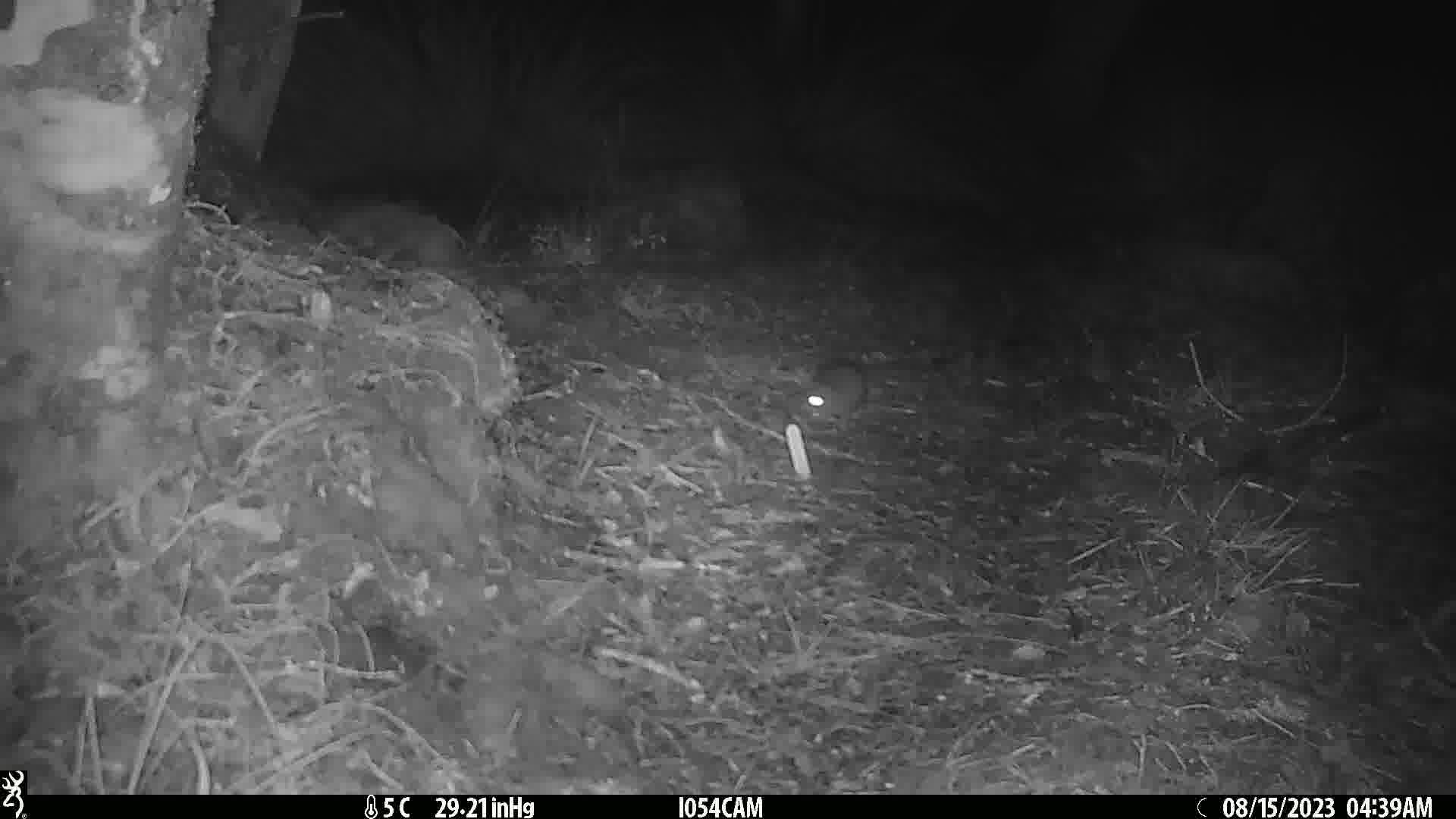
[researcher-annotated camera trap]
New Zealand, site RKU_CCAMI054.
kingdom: Animalia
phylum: Chordata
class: Mammalia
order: Rodentia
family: Muridae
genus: Rattus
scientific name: Rattus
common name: rat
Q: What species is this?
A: Rat (Rattus).